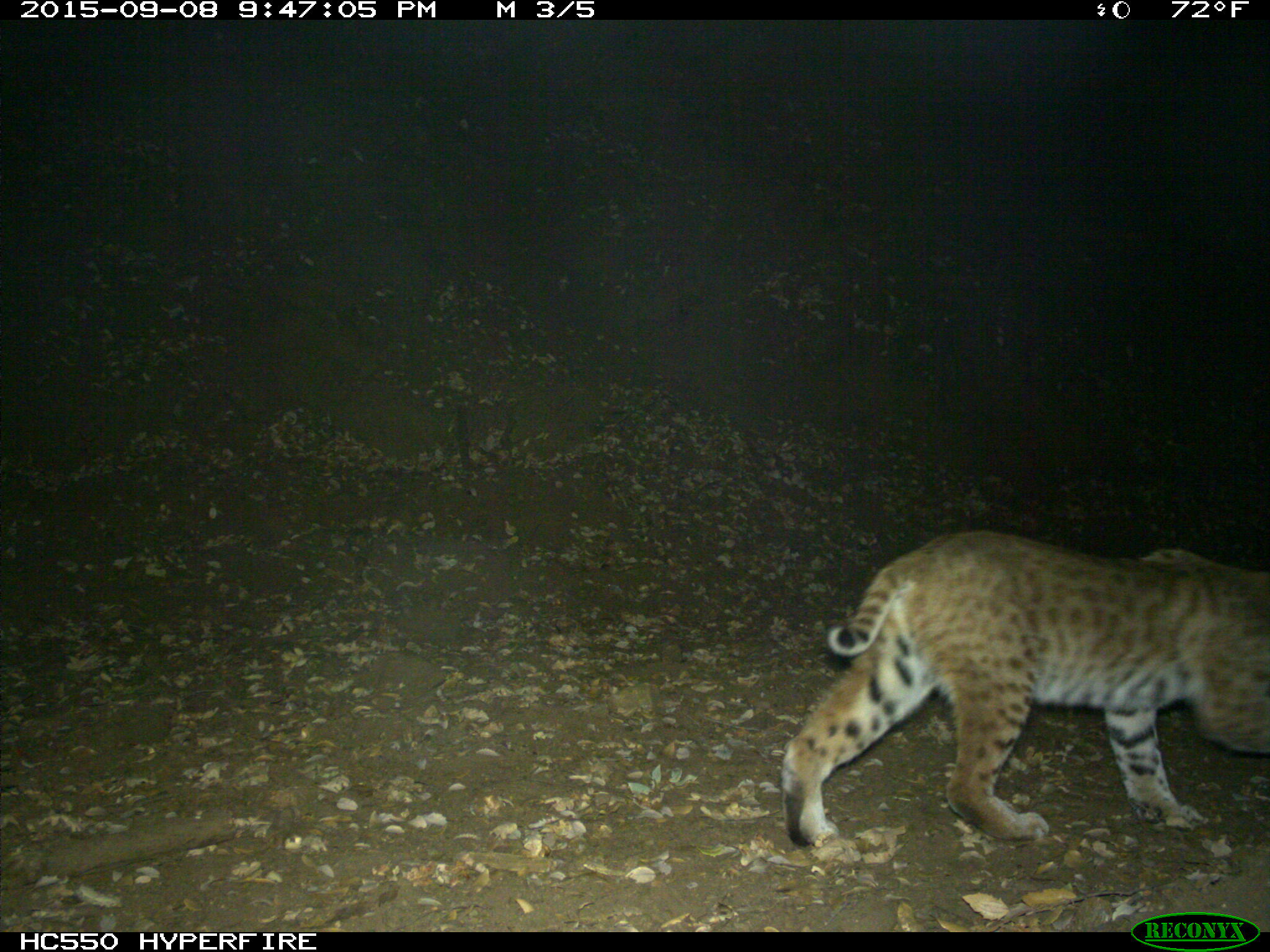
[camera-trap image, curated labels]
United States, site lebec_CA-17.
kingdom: Animalia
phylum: Chordata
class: Mammalia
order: Carnivora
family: Felidae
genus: Lynx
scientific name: Lynx rufus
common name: bobcat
Lynx rufus (bobcat).